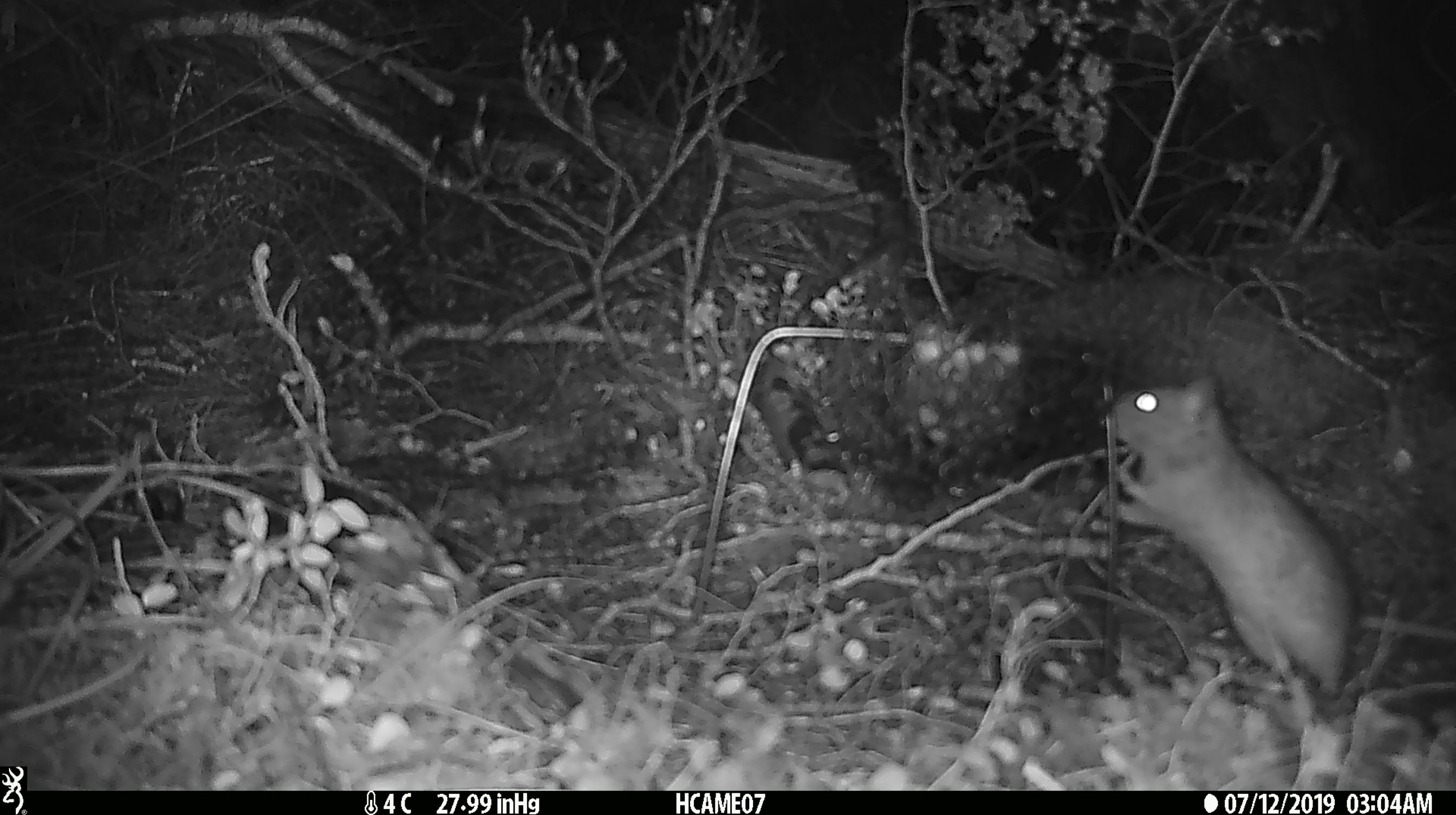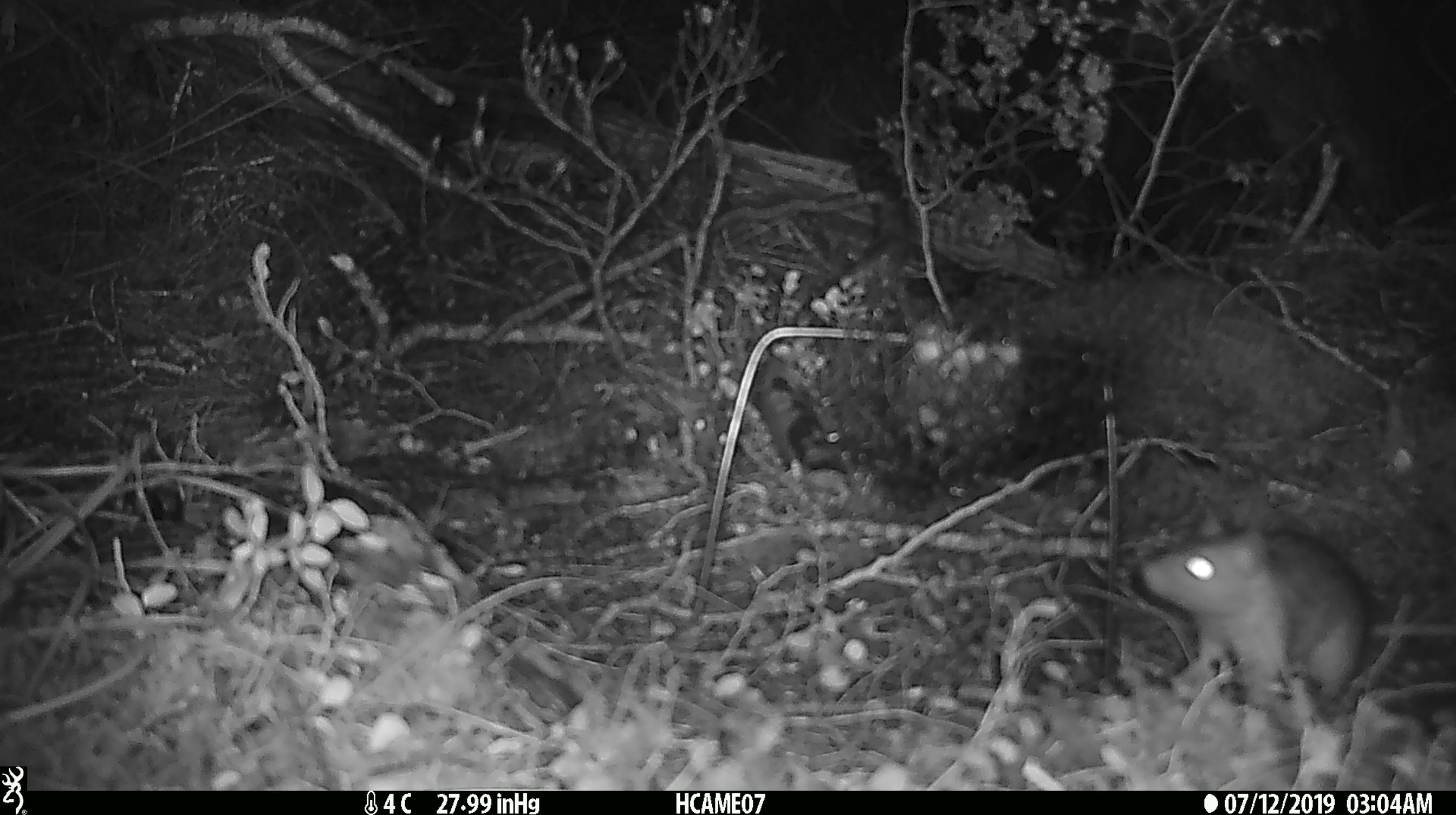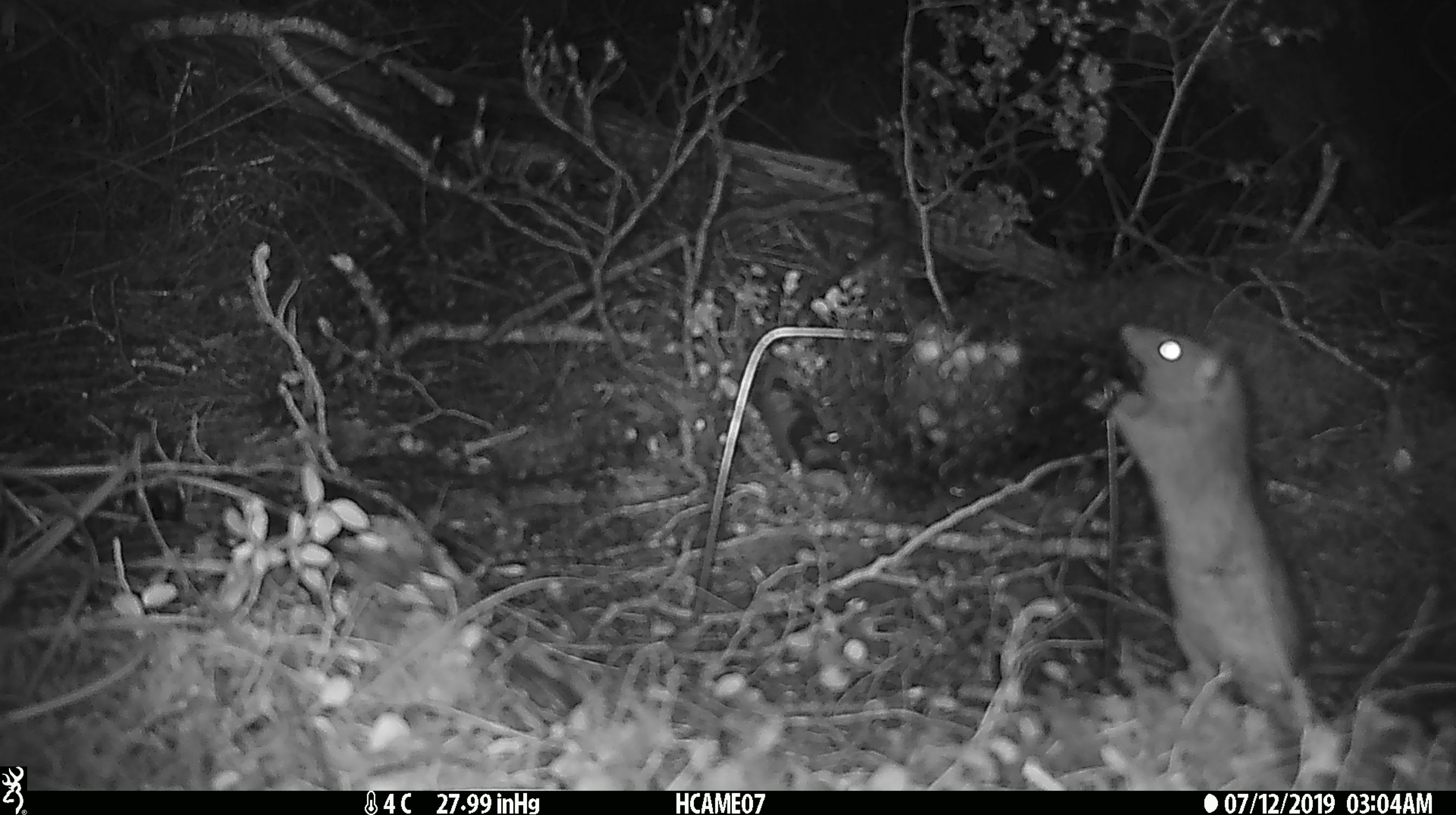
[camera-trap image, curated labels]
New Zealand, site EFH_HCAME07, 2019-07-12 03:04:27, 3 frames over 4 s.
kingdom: Animalia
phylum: Chordata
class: Mammalia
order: Rodentia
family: Muridae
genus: Rattus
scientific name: Rattus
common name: rat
Rat (Rattus).